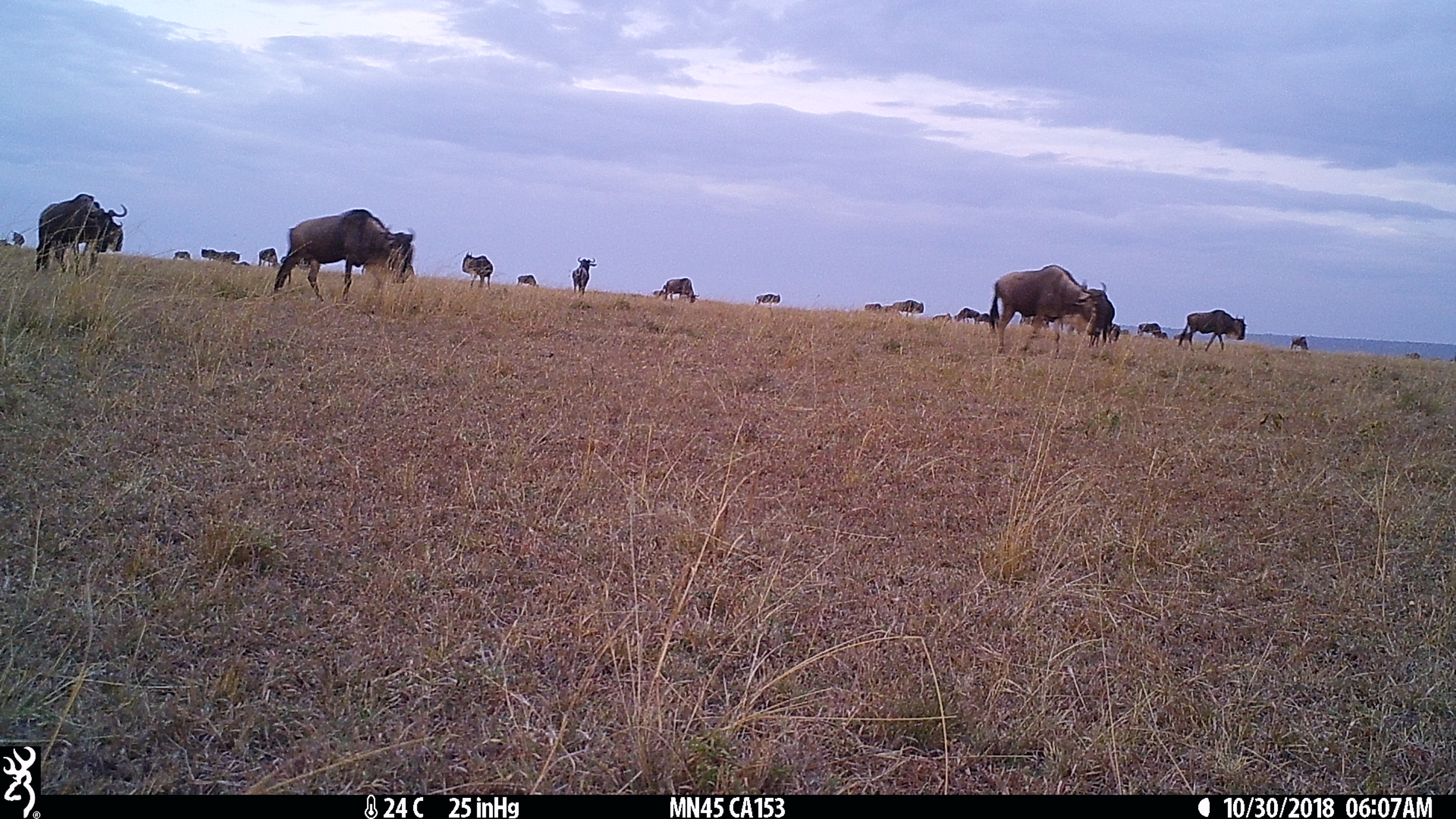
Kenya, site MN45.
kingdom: Animalia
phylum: Chordata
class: Mammalia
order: Artiodactyla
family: Bovidae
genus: Connochaetes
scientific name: Connochaetes taurinus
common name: blue wildebeest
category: wildebeest